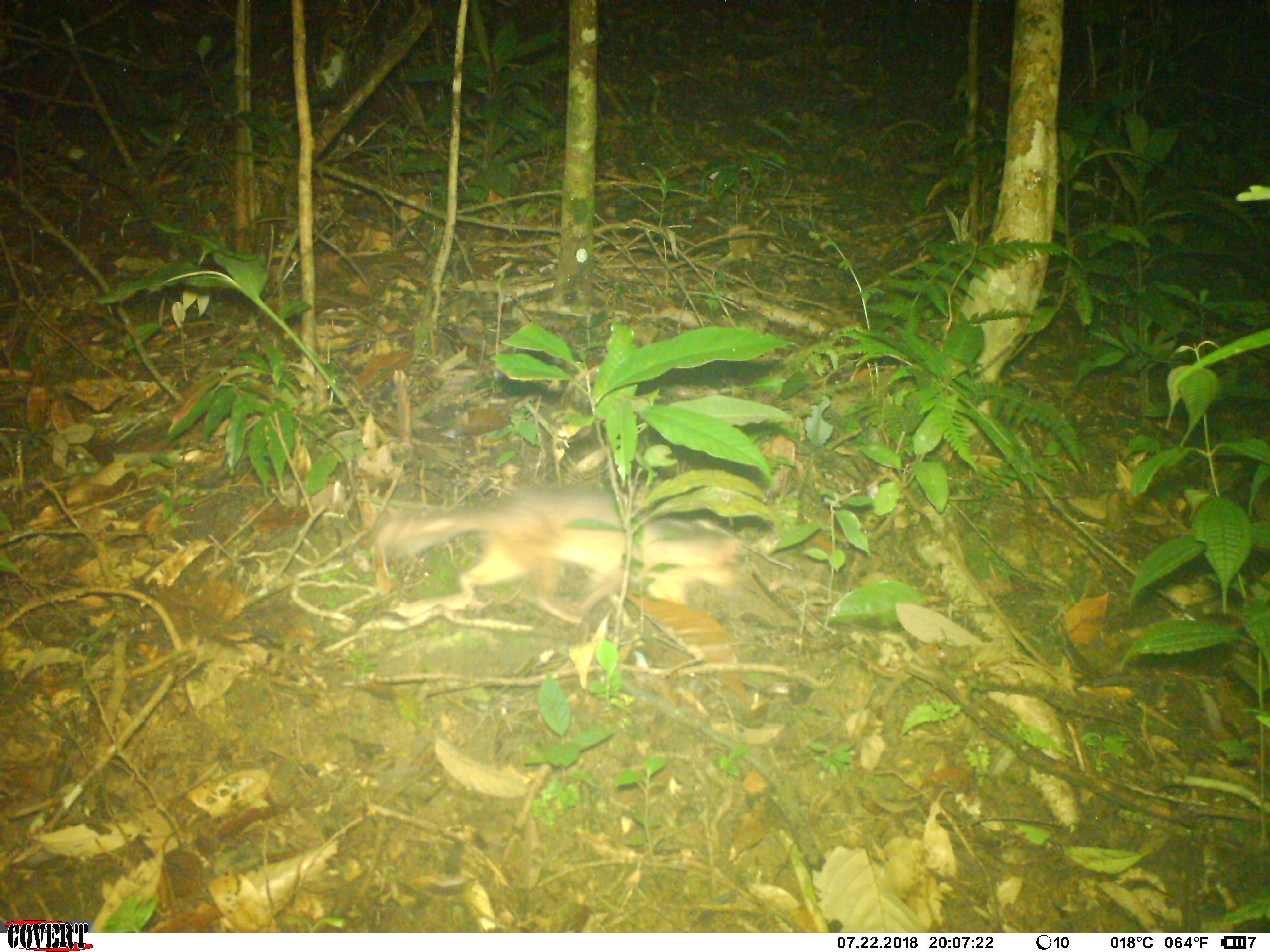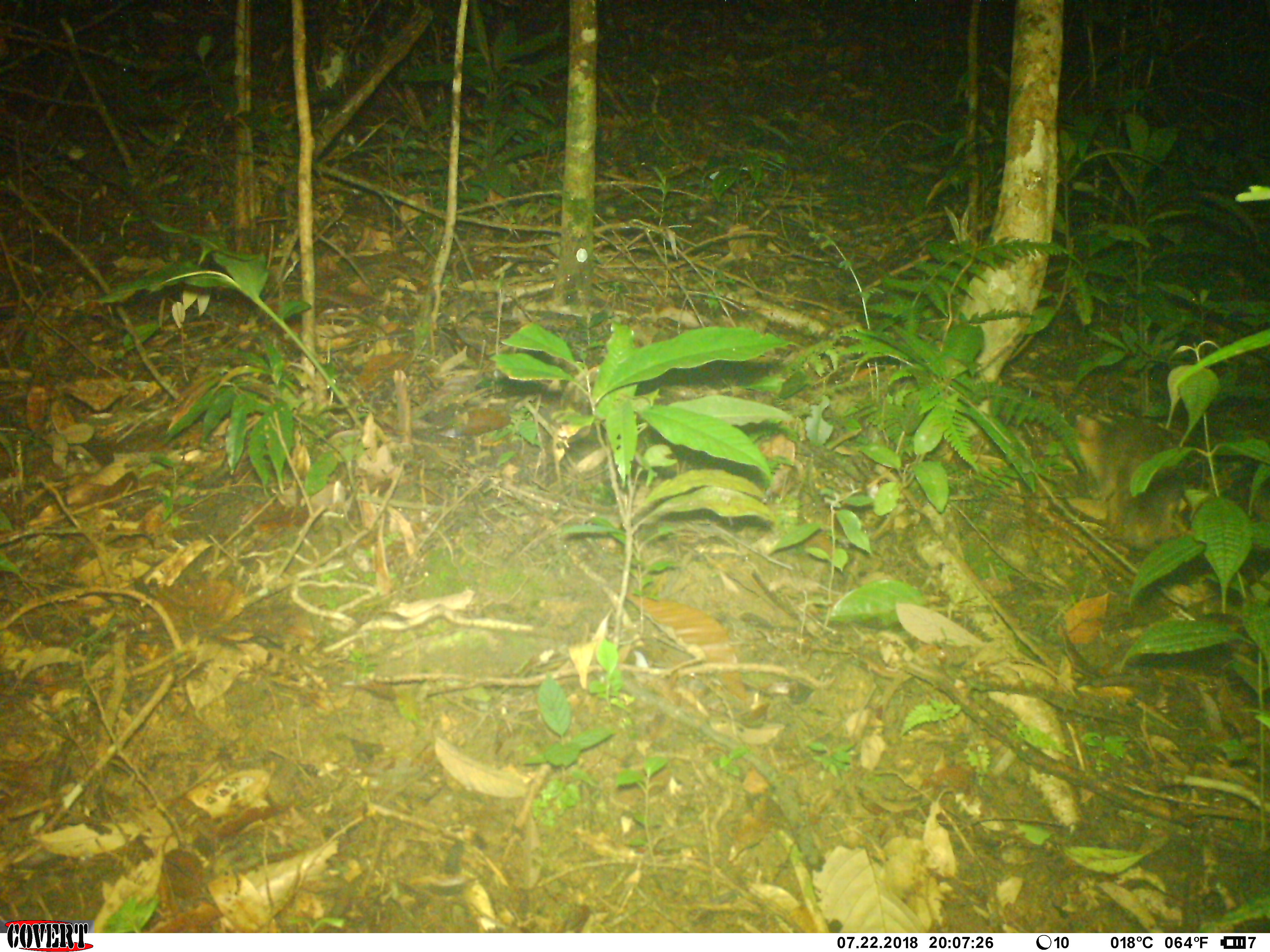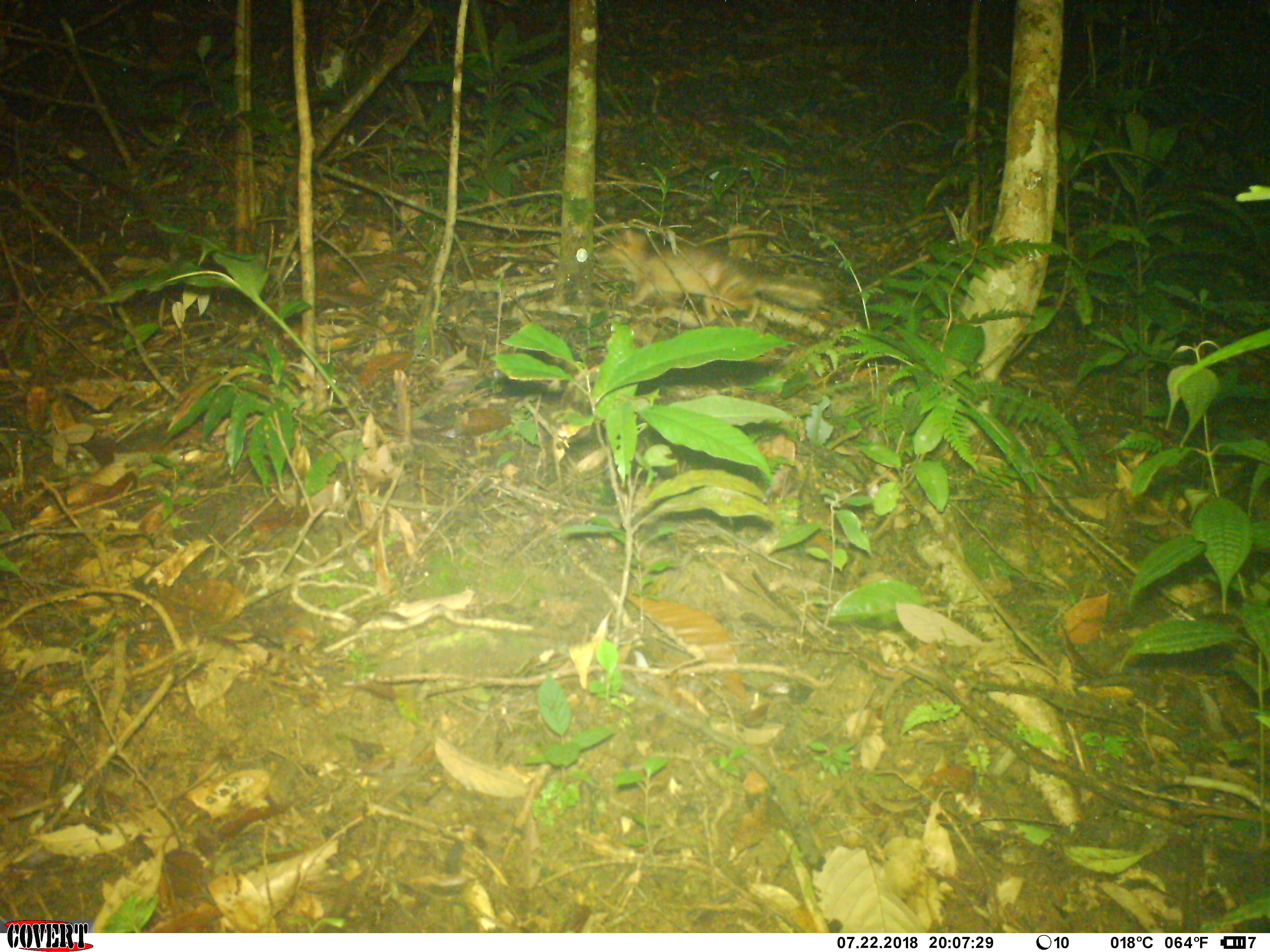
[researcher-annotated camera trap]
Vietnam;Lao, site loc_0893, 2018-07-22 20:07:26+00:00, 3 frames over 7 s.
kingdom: Animalia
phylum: Chordata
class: Mammalia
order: Carnivora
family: Mustelidae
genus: Melogale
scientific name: Melogale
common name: ferret badger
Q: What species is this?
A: Ferret badger (Melogale).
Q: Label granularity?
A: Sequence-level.